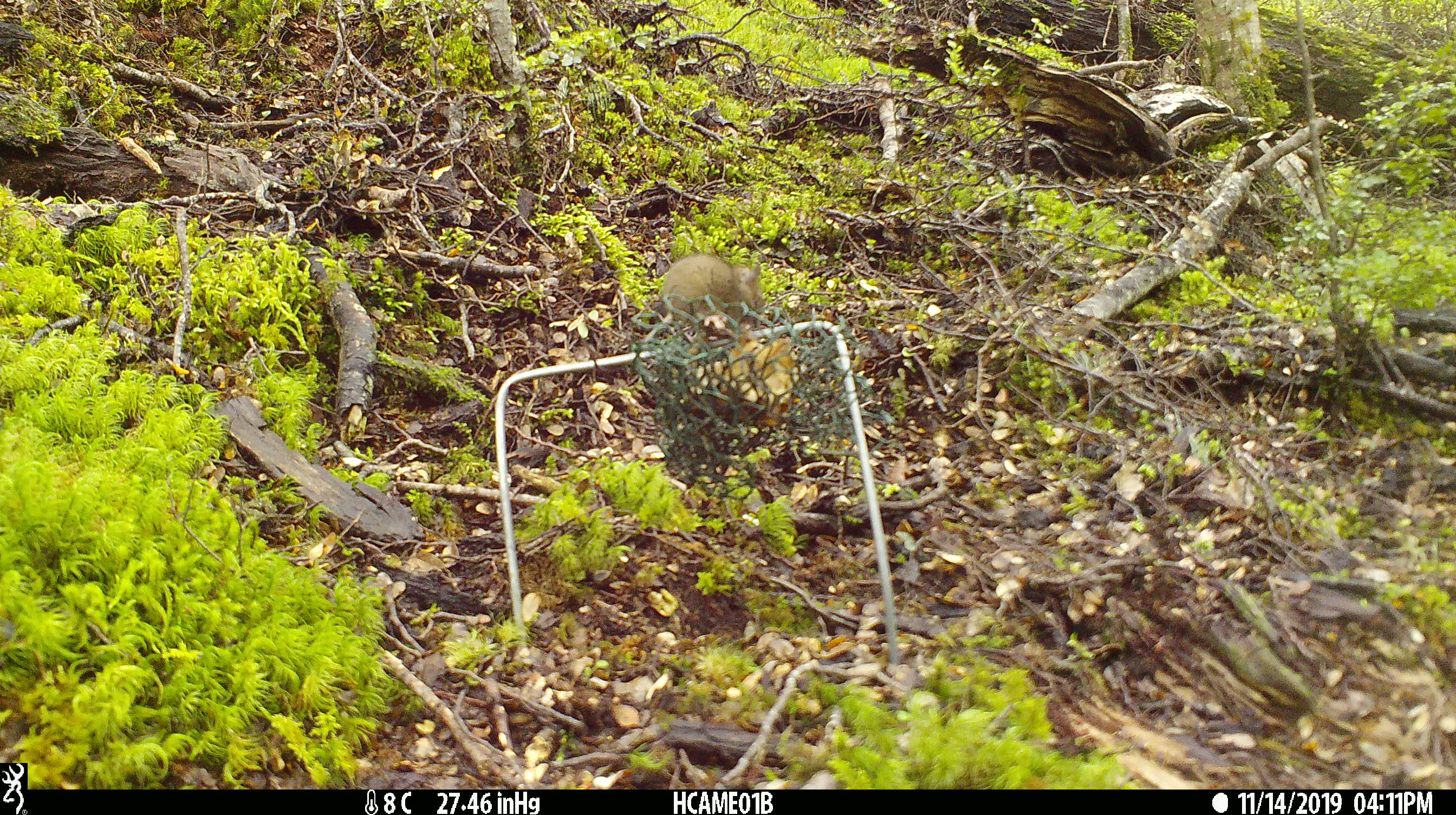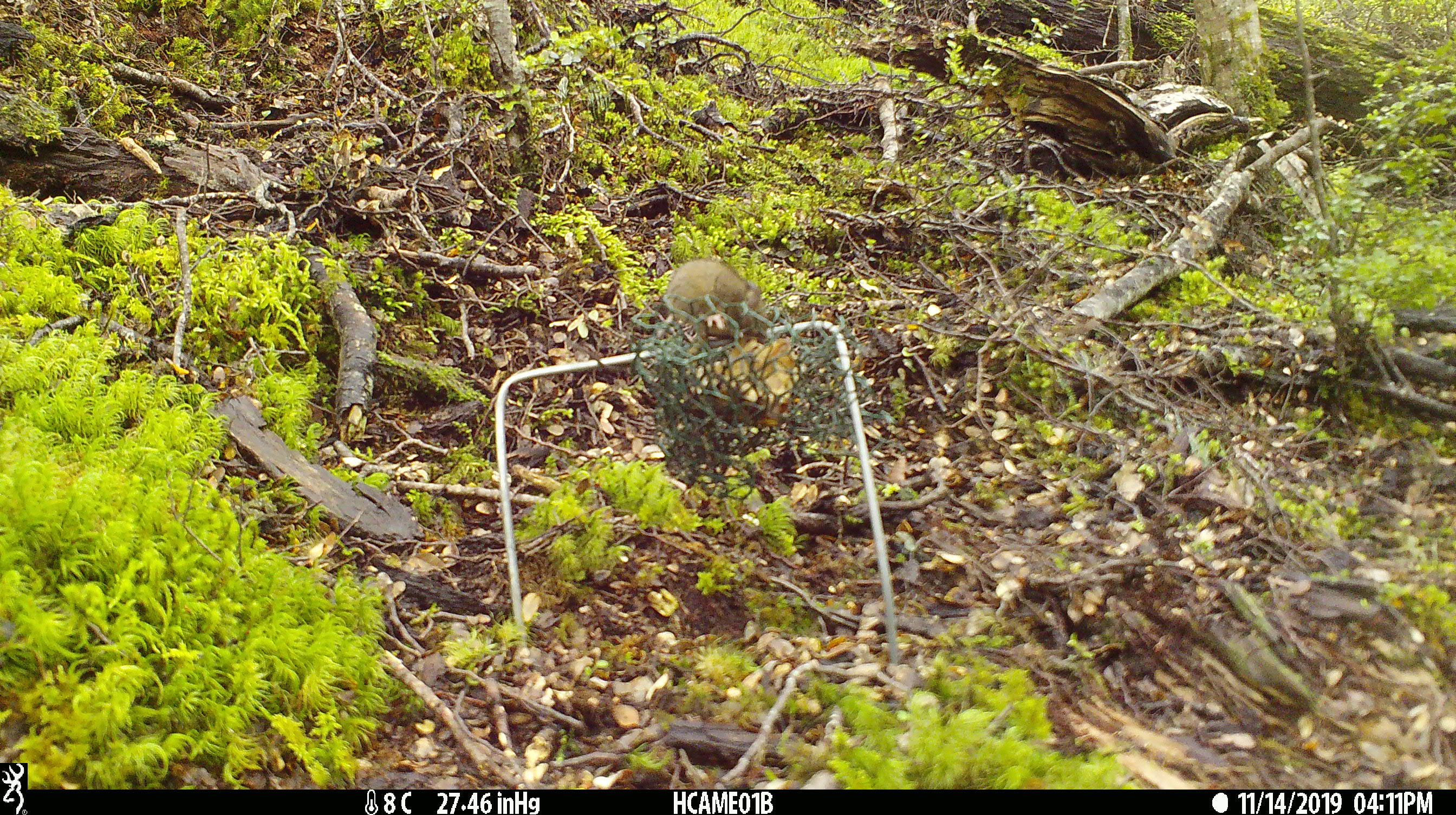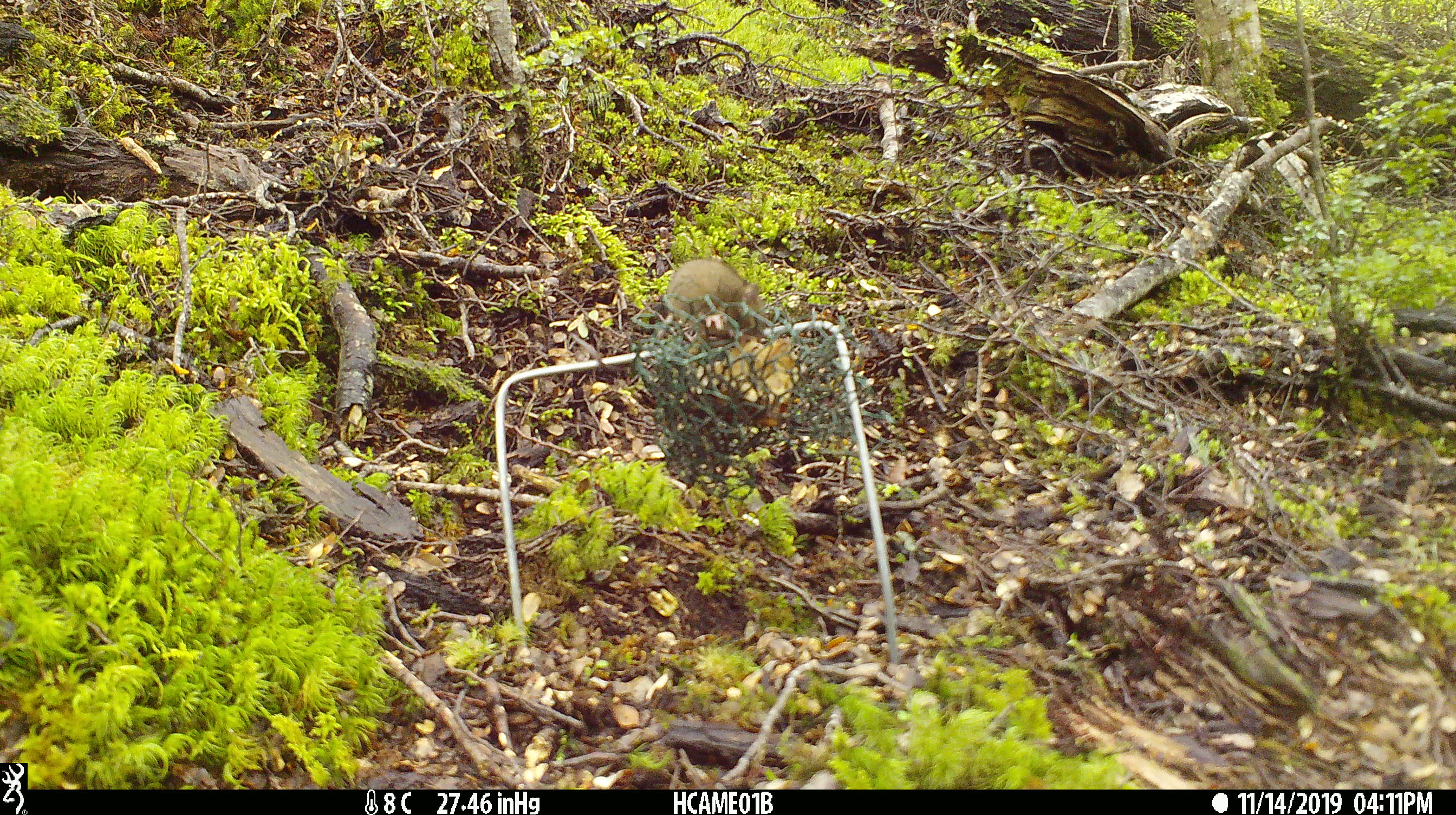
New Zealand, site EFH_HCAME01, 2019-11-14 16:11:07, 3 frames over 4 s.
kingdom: Animalia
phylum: Chordata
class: Mammalia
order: Rodentia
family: Muridae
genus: Mus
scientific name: Mus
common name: mouse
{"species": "mouse (Mus)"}